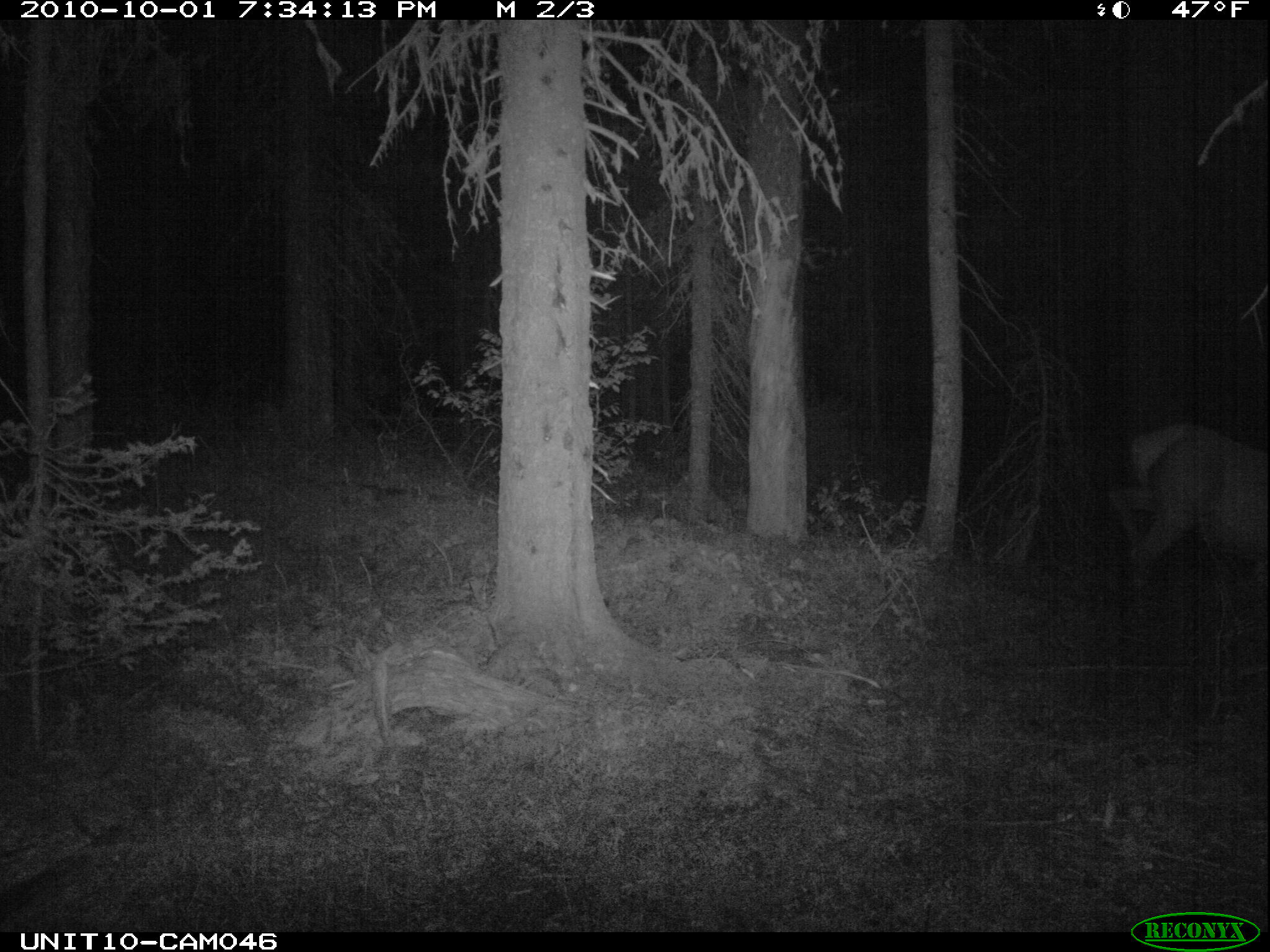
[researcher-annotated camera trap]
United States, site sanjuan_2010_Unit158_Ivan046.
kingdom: Animalia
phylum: Chordata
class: Mammalia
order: Artiodactyla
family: Cervidae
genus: Cervus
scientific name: Cervus elaphus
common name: red deer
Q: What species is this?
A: Cervus elaphus (red deer).